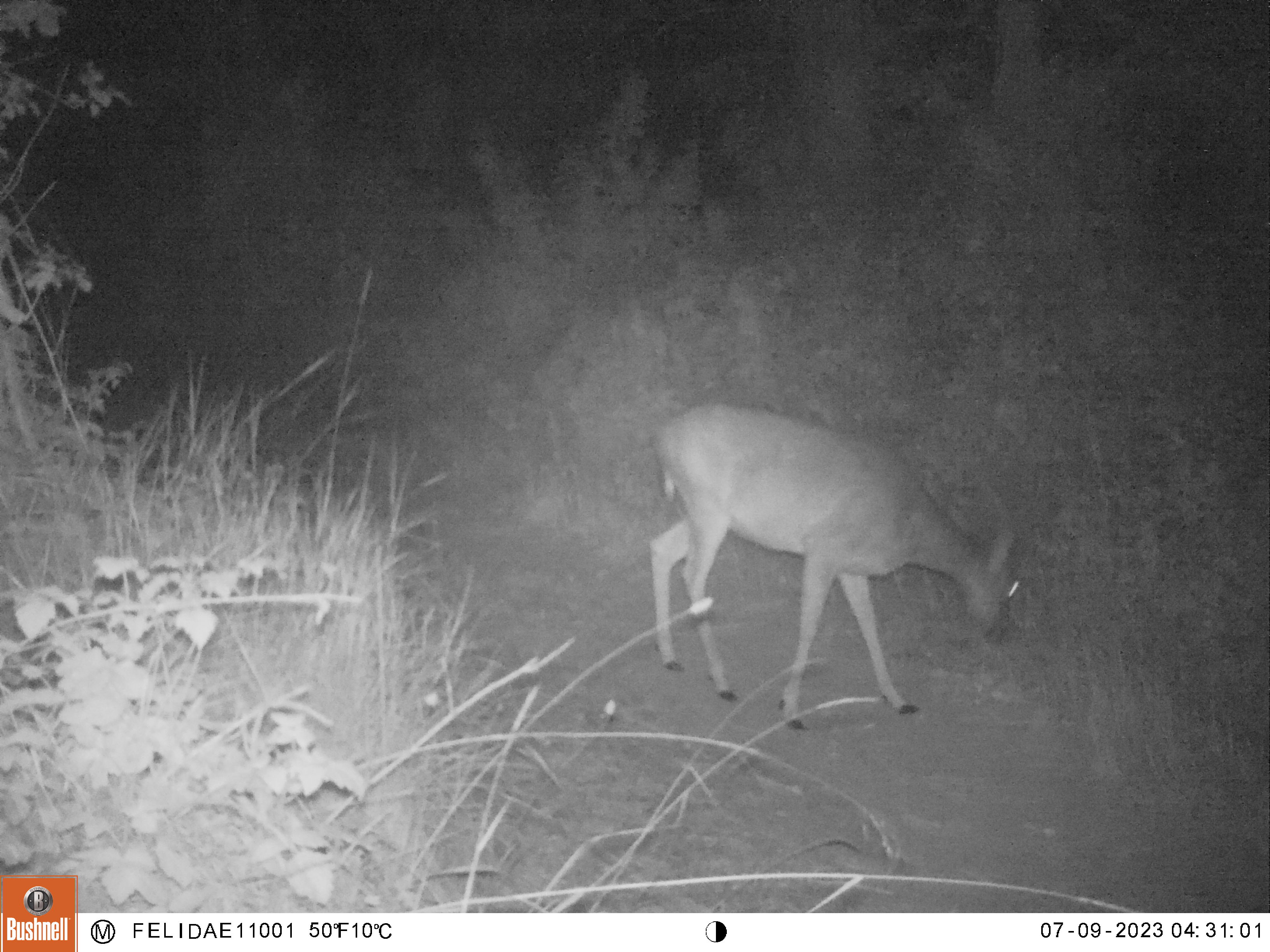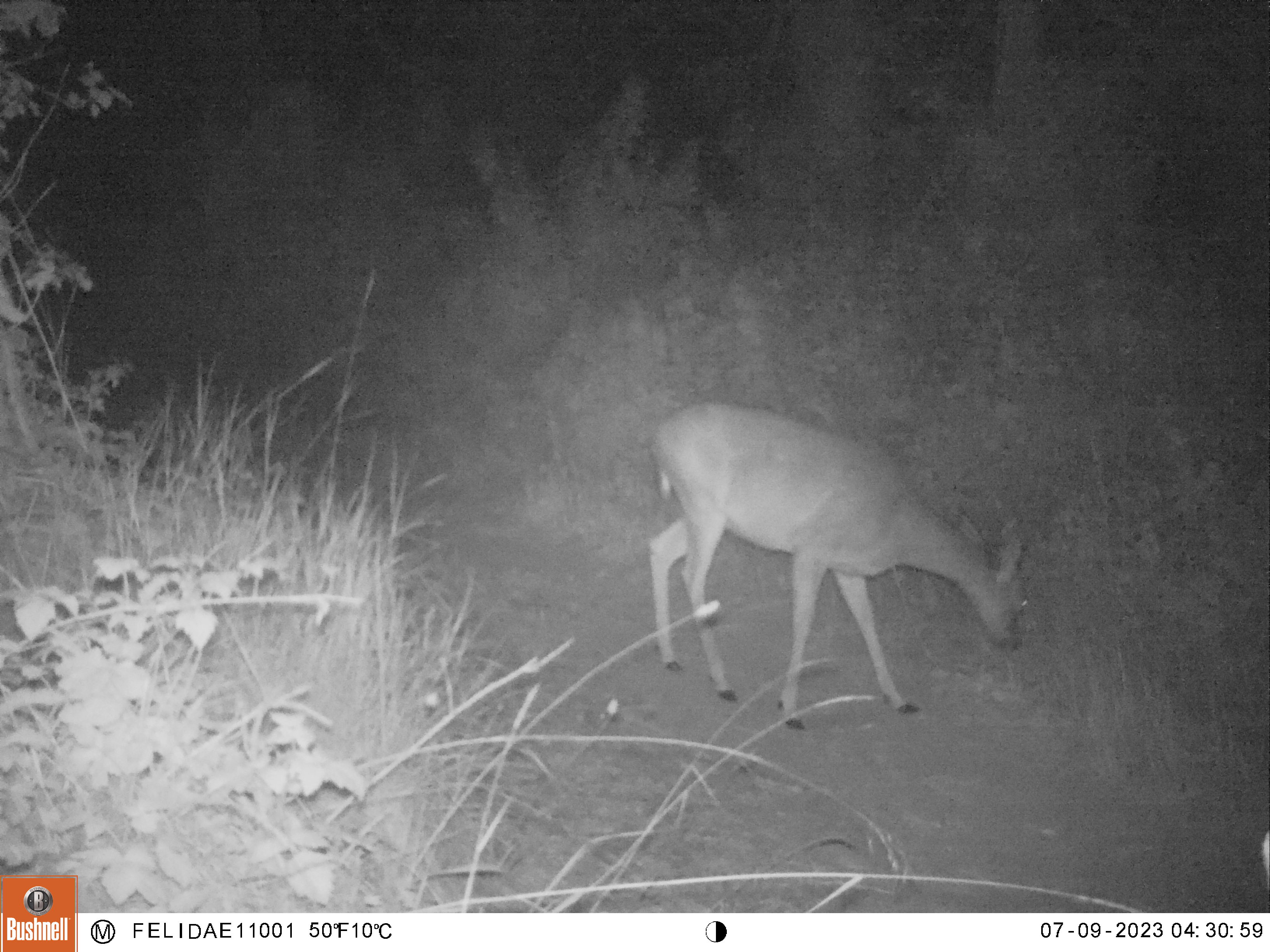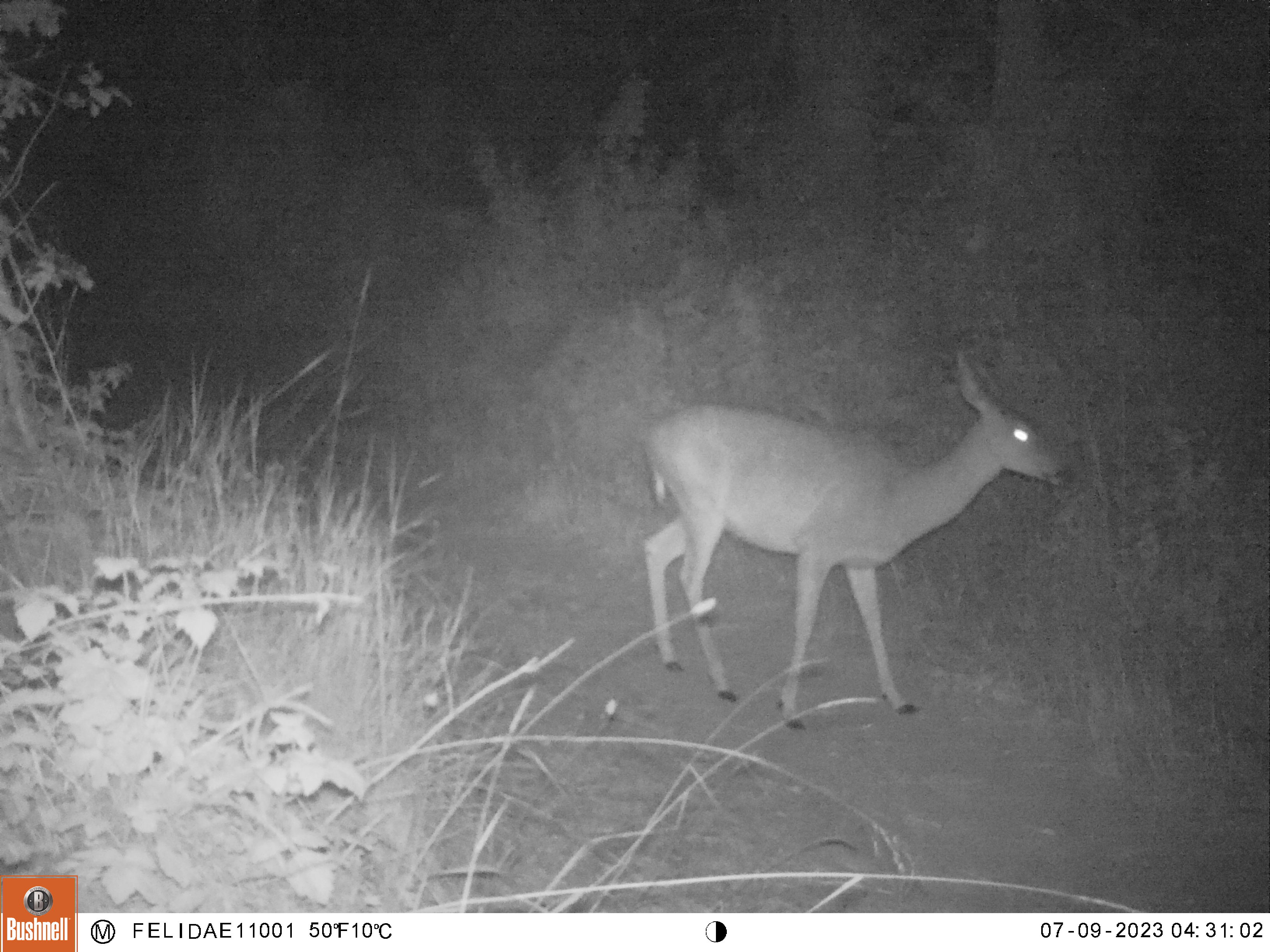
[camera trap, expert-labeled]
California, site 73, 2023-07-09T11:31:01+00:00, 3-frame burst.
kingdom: Animalia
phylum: Chordata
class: Mammalia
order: Artiodactyla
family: Cervidae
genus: Odocoileus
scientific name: Odocoileus hemionus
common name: mule deer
Mule deer (Odocoileus hemionus).